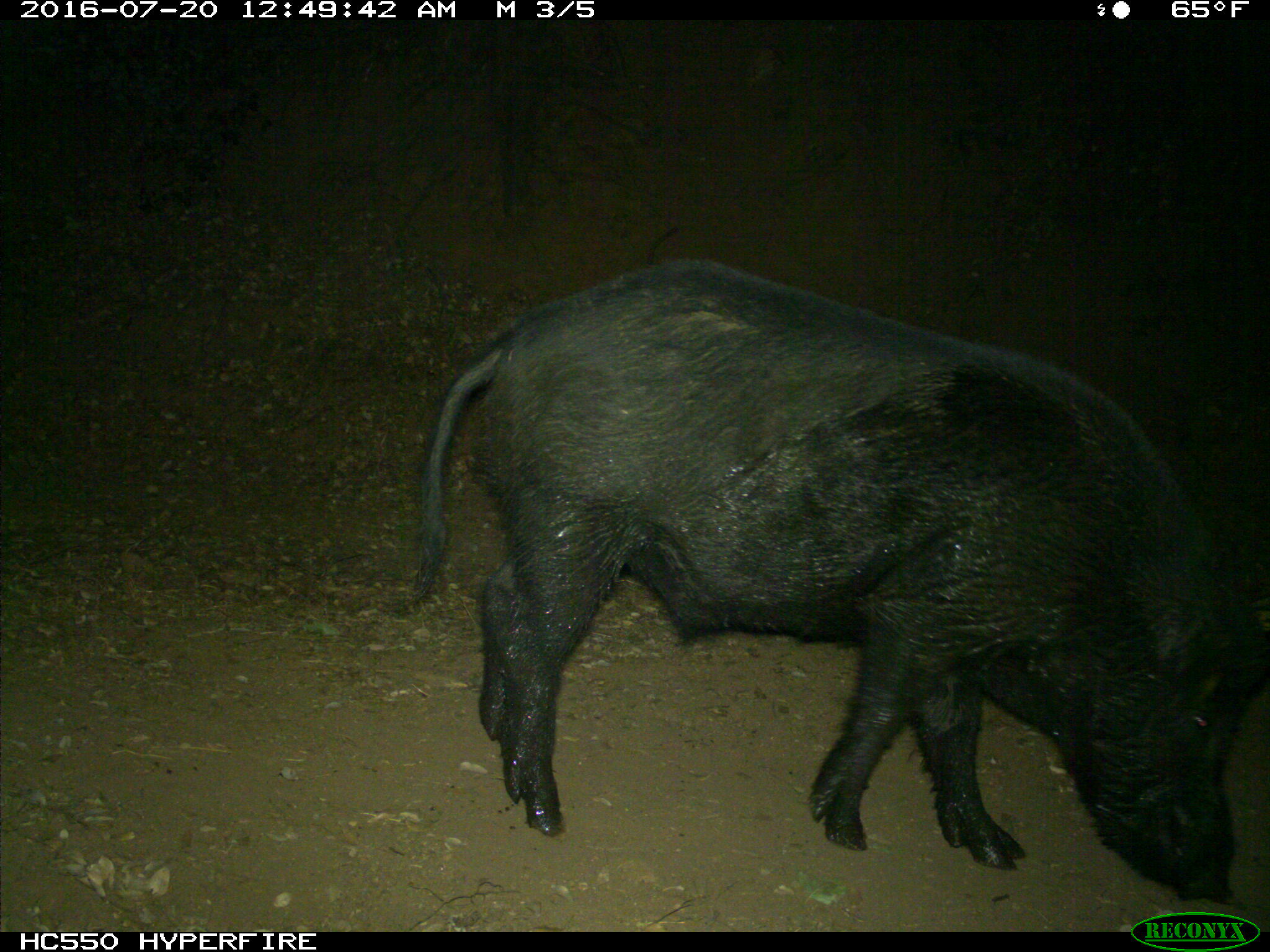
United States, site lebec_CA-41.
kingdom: Animalia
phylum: Chordata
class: Mammalia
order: Artiodactyla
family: Suidae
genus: Sus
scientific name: Sus scrofa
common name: wild boar